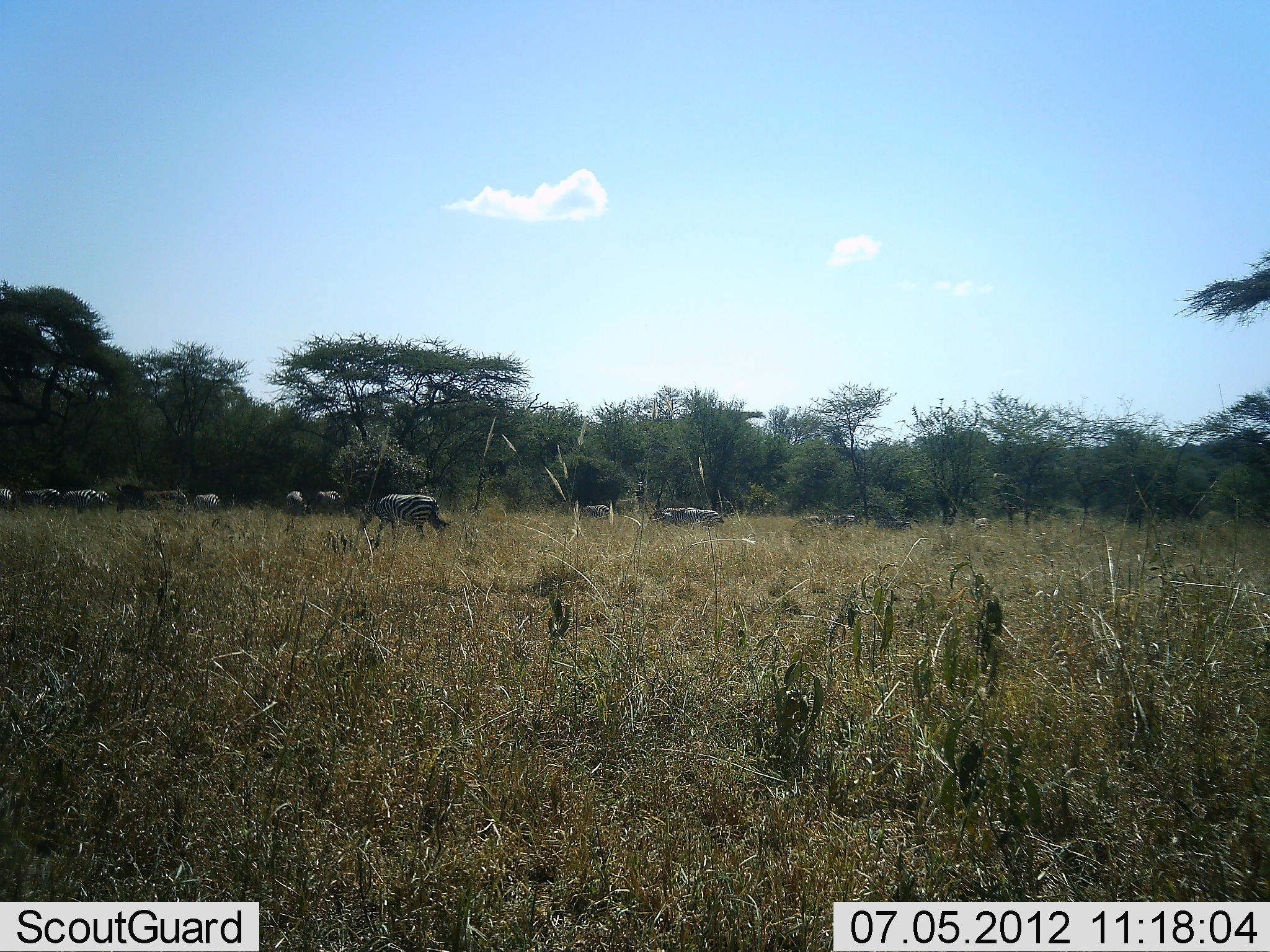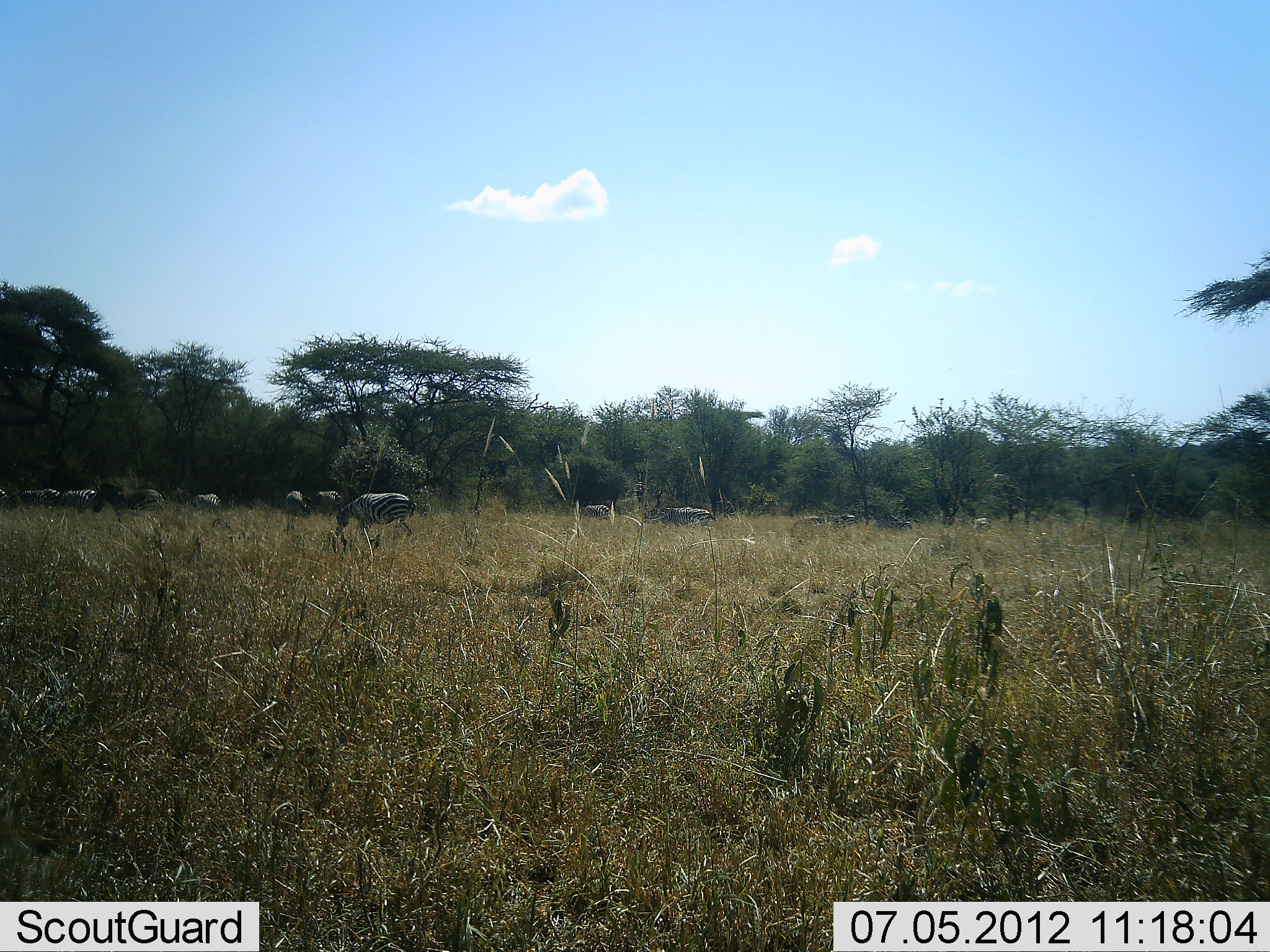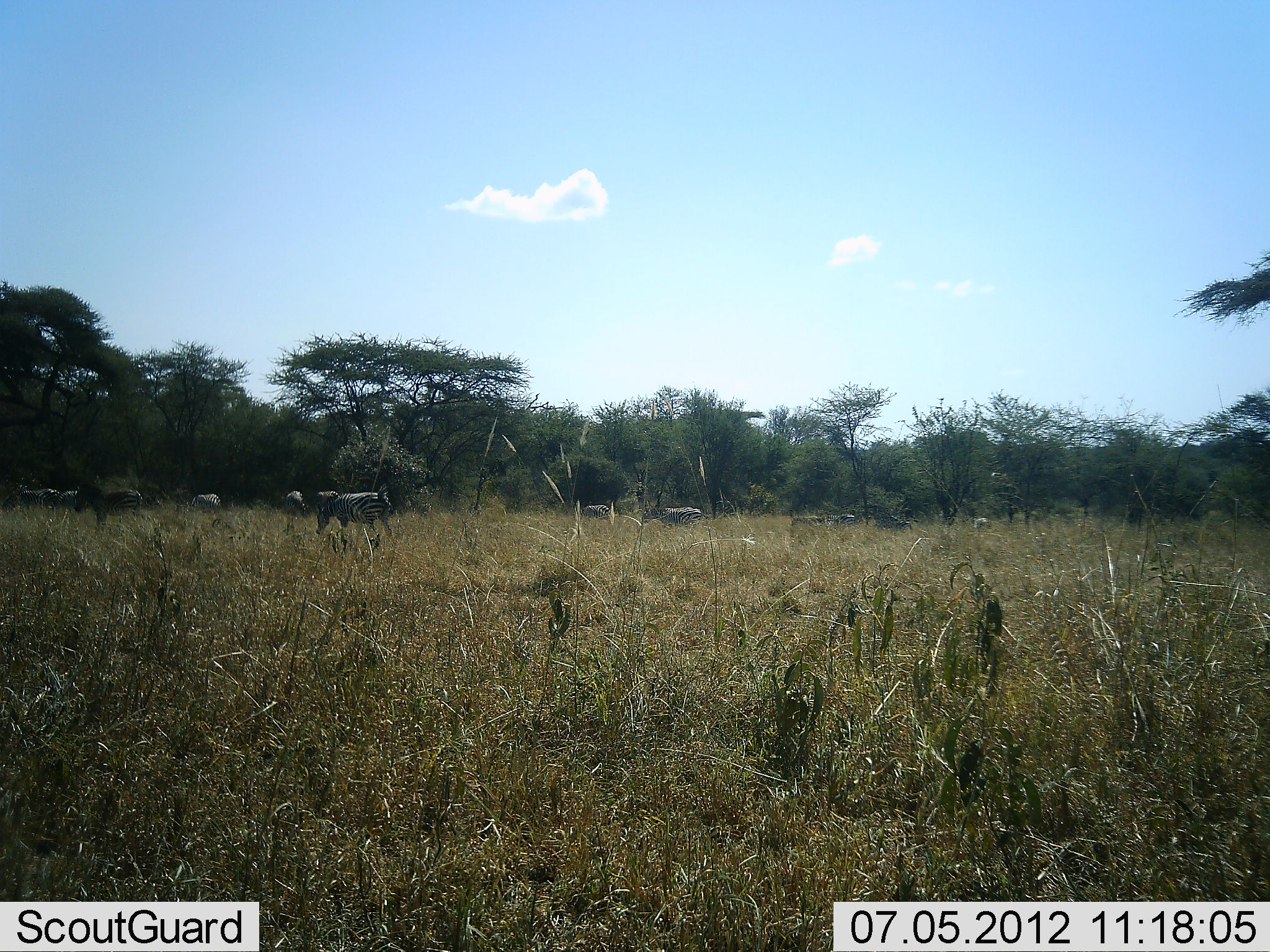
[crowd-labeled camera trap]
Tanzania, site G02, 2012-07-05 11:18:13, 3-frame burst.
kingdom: Animalia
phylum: Chordata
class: Mammalia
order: Perissodactyla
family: Equidae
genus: Equus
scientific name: Equus quagga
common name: plains zebra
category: zebra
Zebra (plains zebra) (Equus quagga), count 11-50. Behavior (volunteer vote fractions): standing 73%, resting 9%, moving 36%, interacting 0%. Young present (vote fraction): 0%. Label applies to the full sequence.